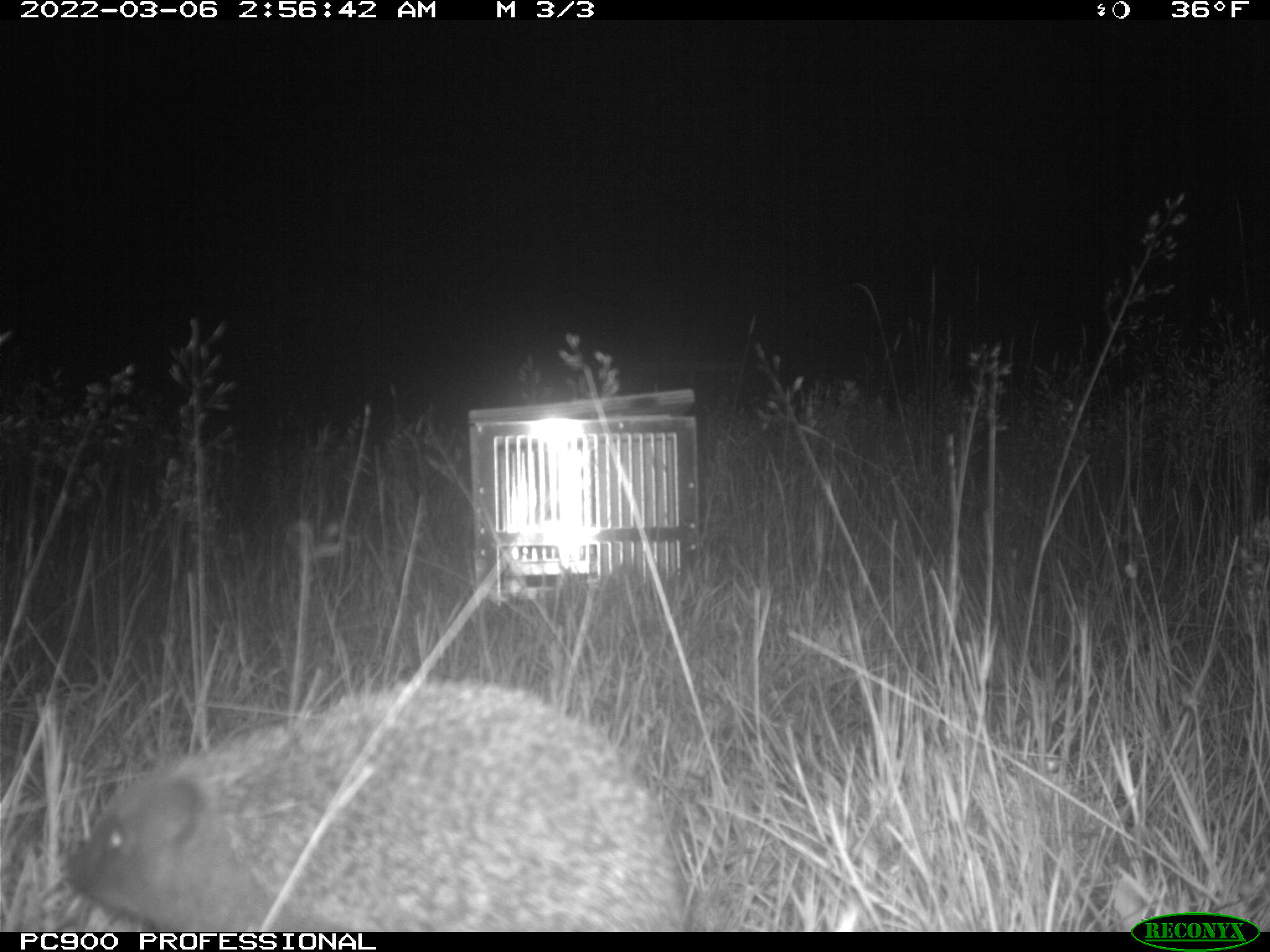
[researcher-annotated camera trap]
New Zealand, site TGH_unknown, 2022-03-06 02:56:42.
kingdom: Animalia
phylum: Chordata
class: Mammalia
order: Eulipotyphla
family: Erinaceidae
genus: Erinaceus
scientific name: Erinaceus europaeus europaeus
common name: european hedgehog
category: hedgehog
Hedgehog (european hedgehog) (Erinaceus europaeus europaeus).